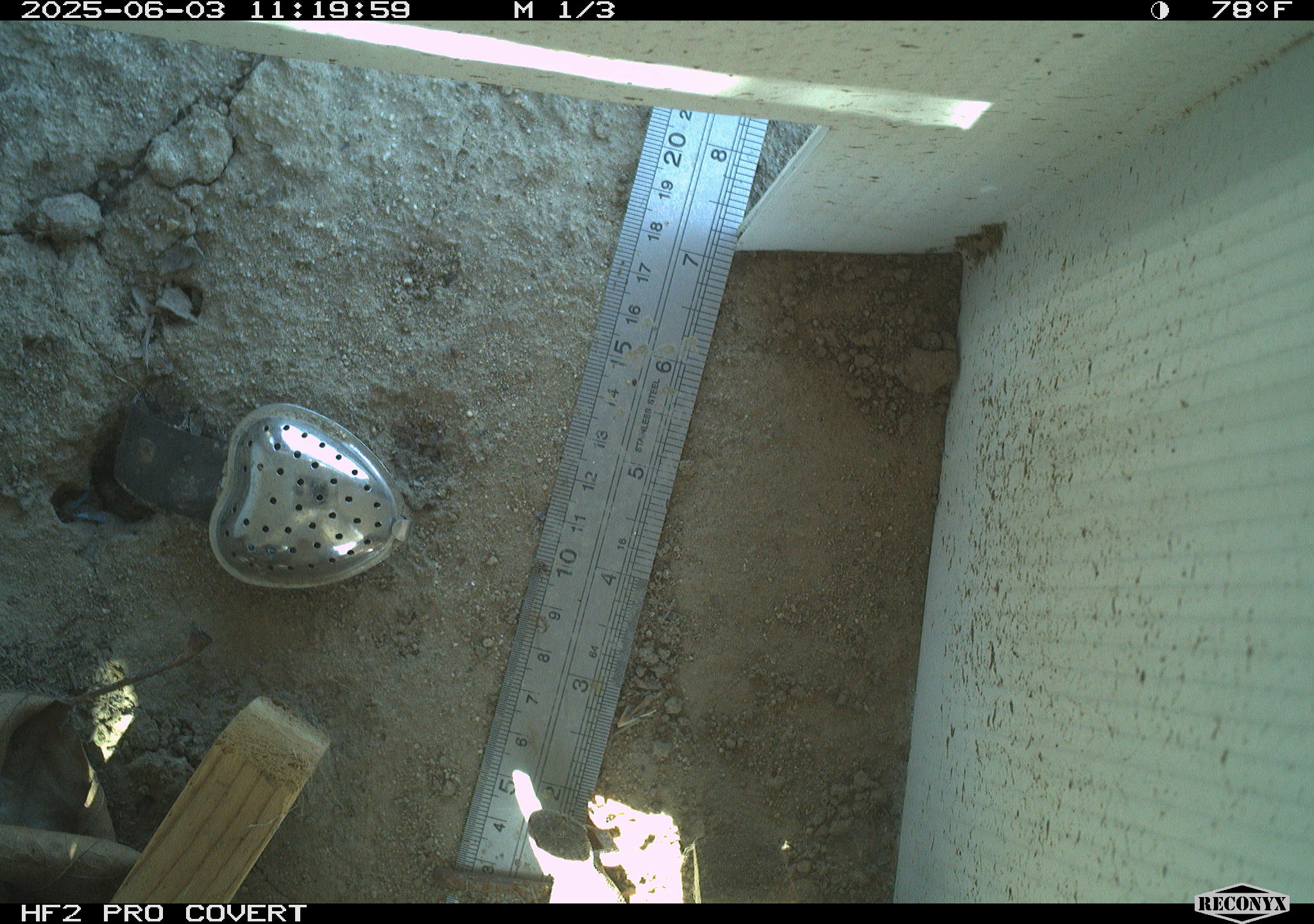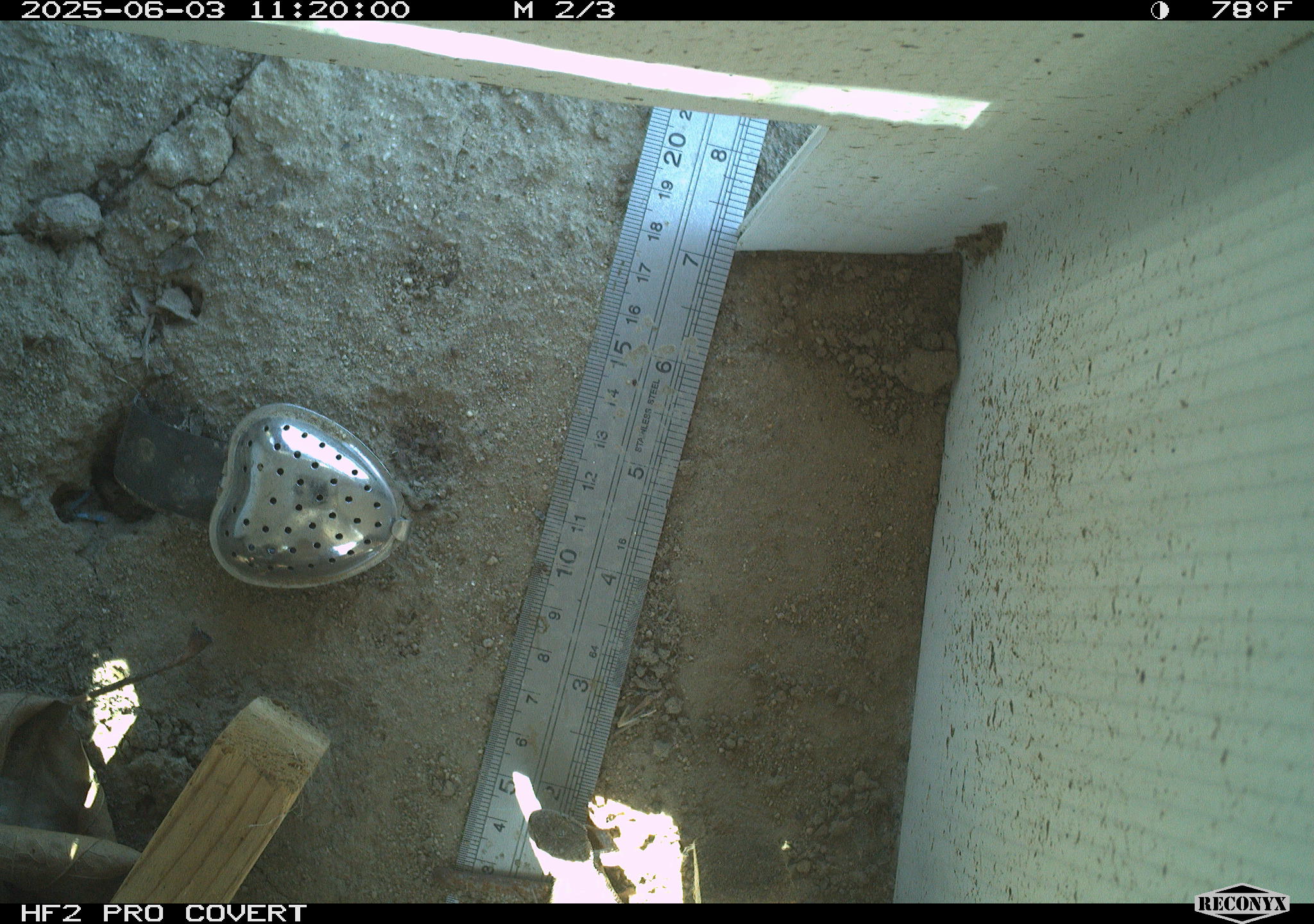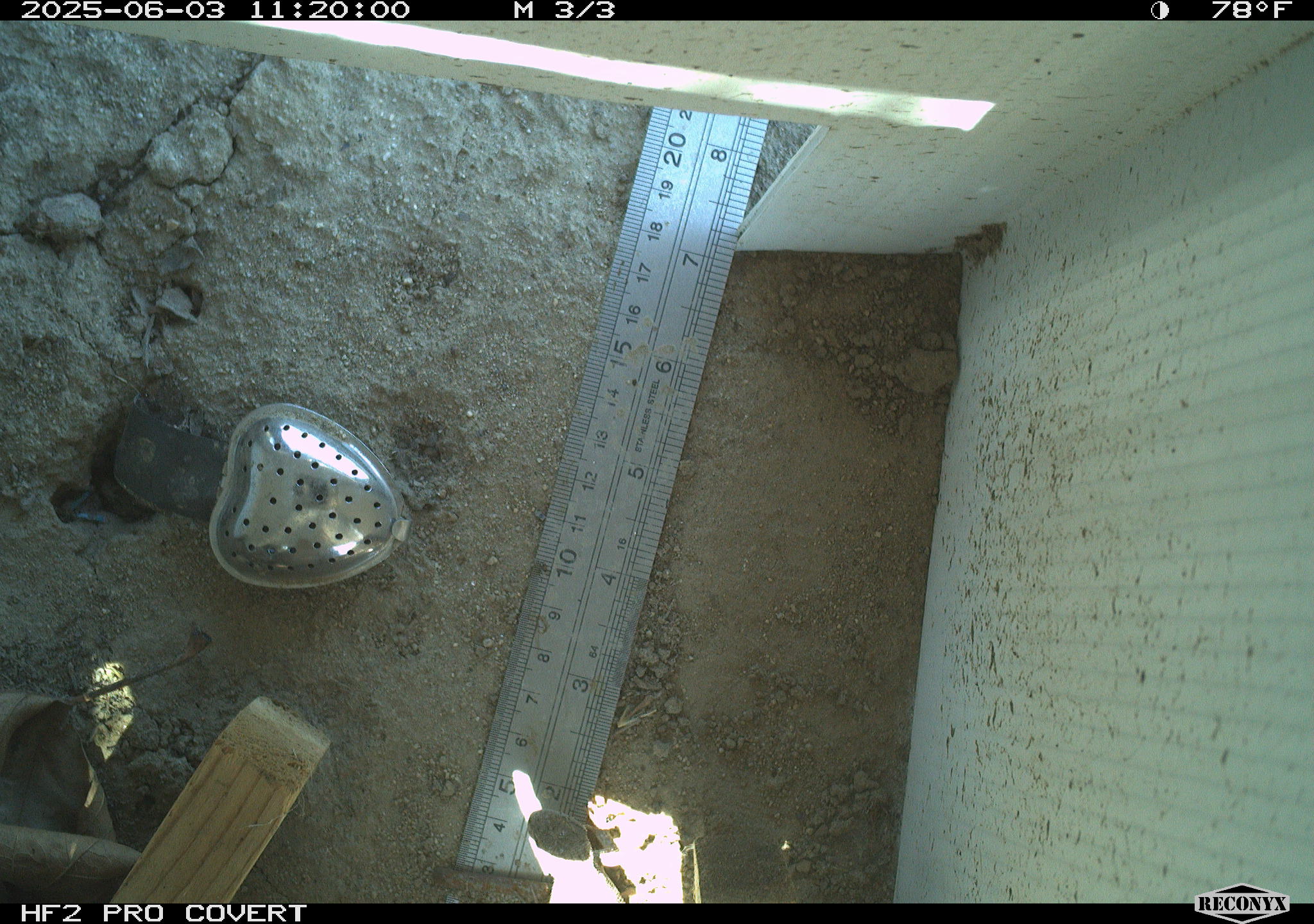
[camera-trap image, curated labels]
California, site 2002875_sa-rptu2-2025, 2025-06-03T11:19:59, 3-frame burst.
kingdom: Animalia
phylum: Chordata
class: Reptilia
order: Squamata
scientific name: Squamata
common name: lizards and snakes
Lizards and snakes (Squamata).